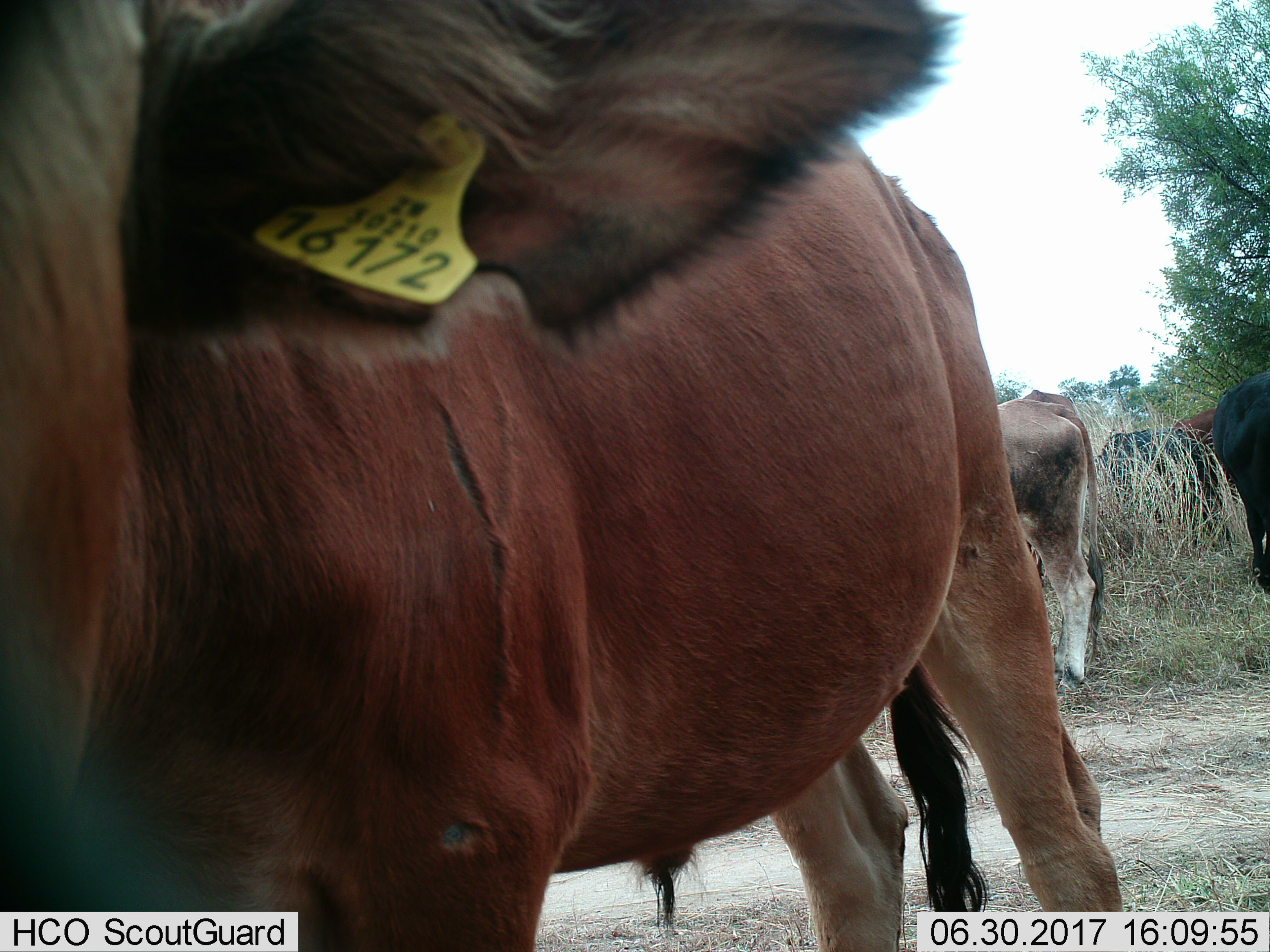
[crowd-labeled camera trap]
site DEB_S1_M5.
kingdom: Animalia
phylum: Chordata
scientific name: Vertebrata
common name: domestic animal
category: domesticanimal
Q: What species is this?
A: Domesticanimal (domestic animal) (Vertebrata).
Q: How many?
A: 5.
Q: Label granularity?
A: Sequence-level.